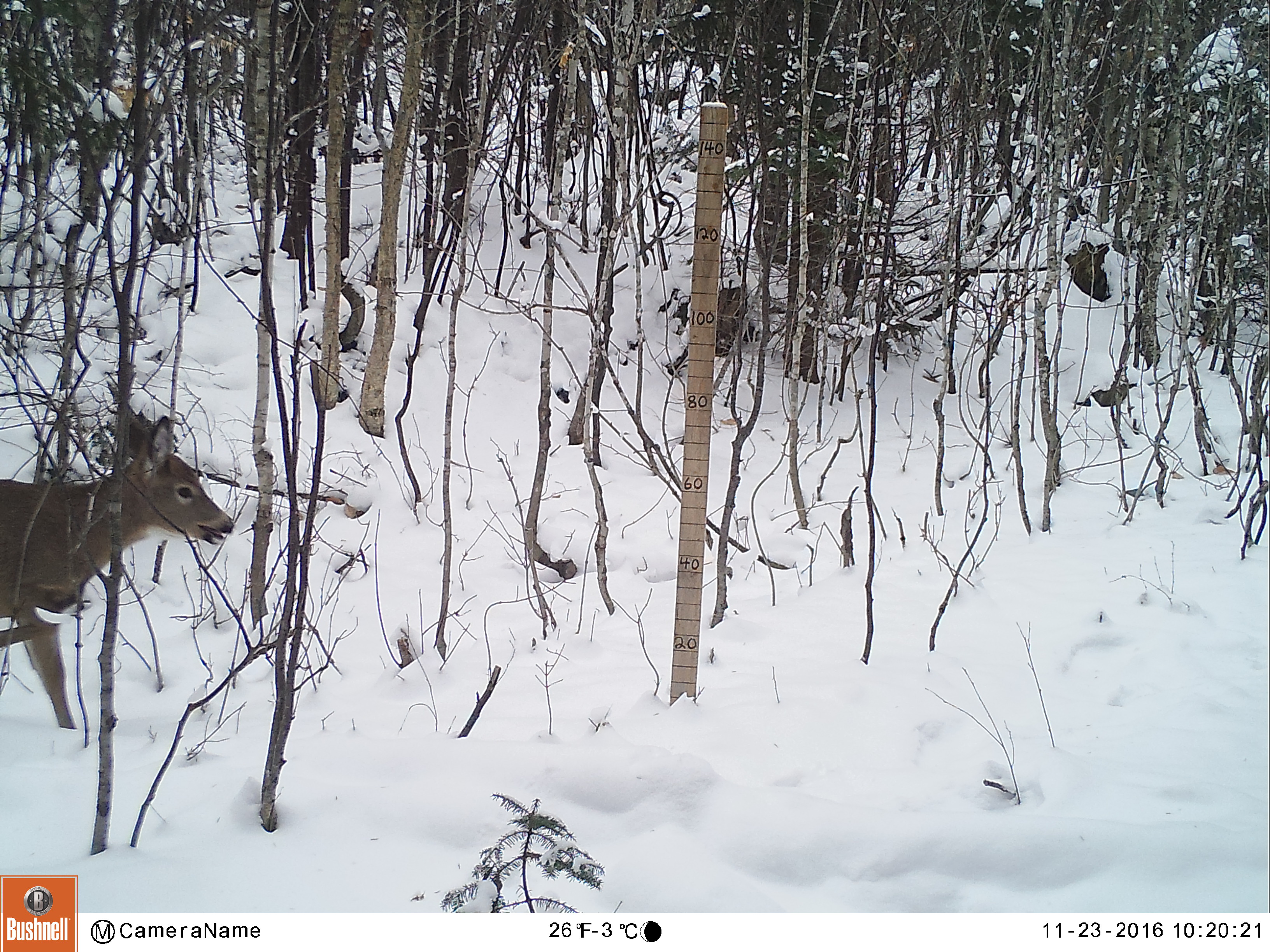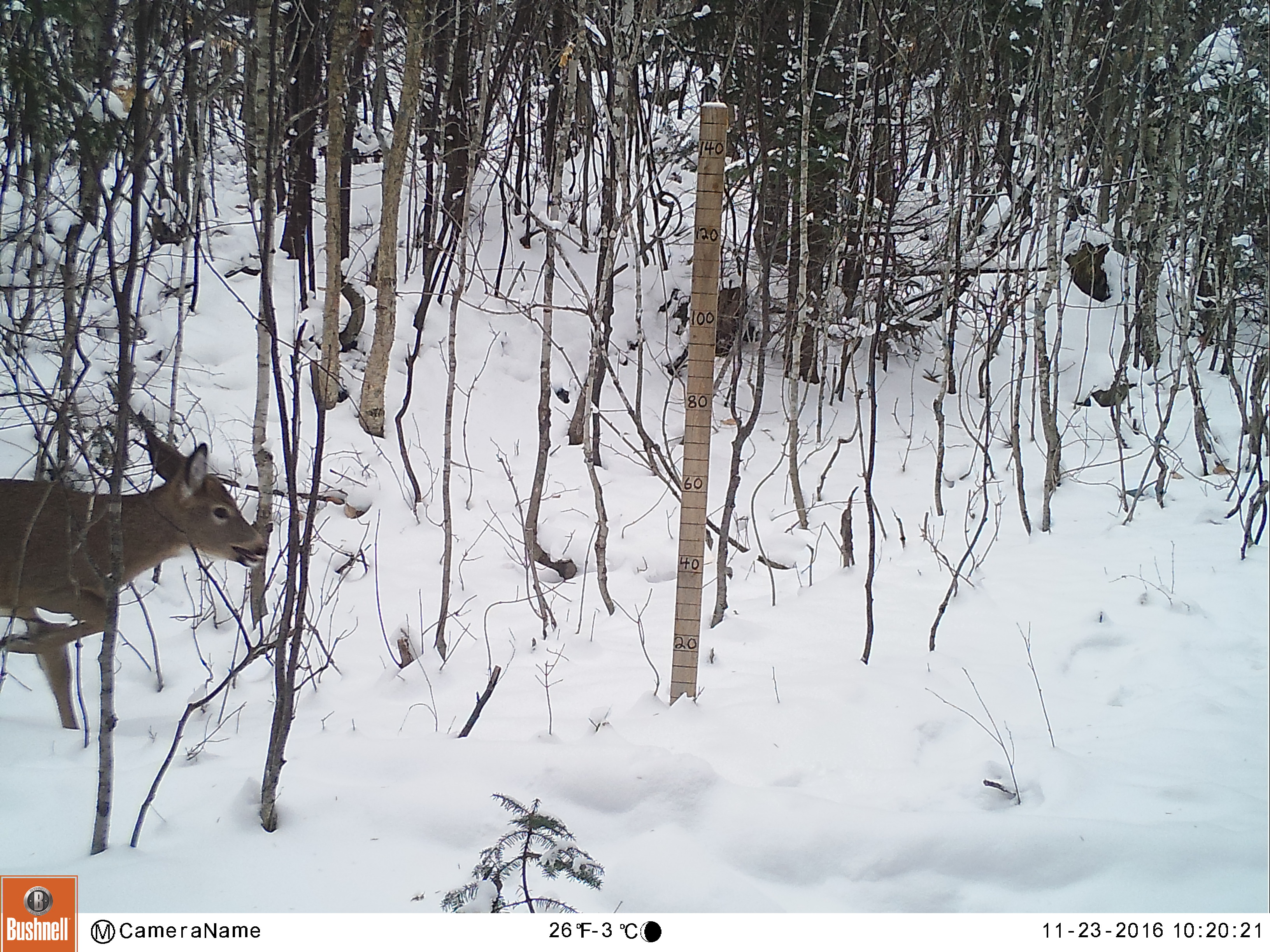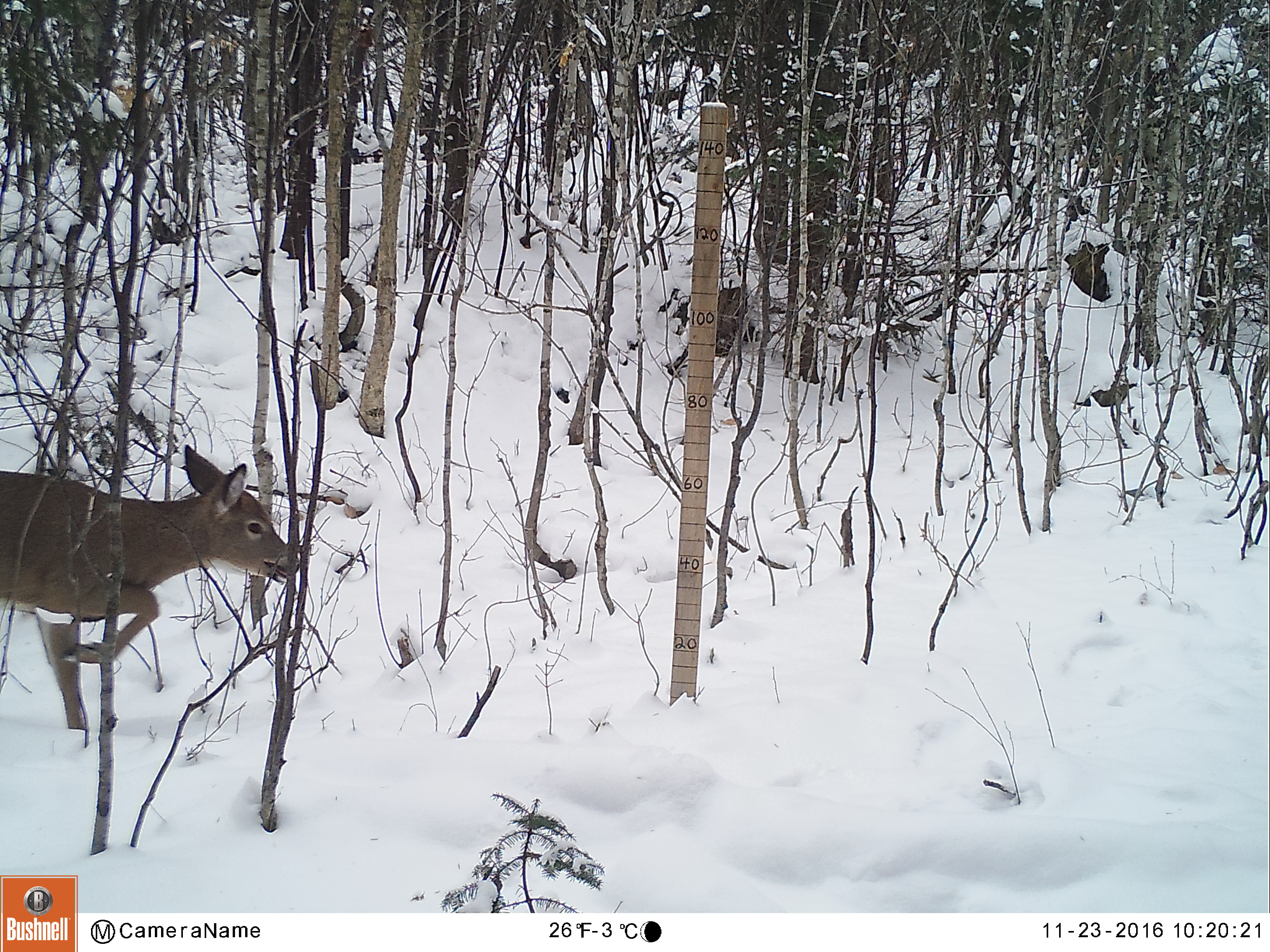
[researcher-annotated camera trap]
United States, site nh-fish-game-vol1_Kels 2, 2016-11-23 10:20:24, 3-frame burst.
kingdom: Animalia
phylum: Chordata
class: Mammalia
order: Artiodactyla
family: Cervidae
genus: Odocoileus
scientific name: Odocoileus virginianus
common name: white-tailed deer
White-tailed deer (Odocoileus virginianus).